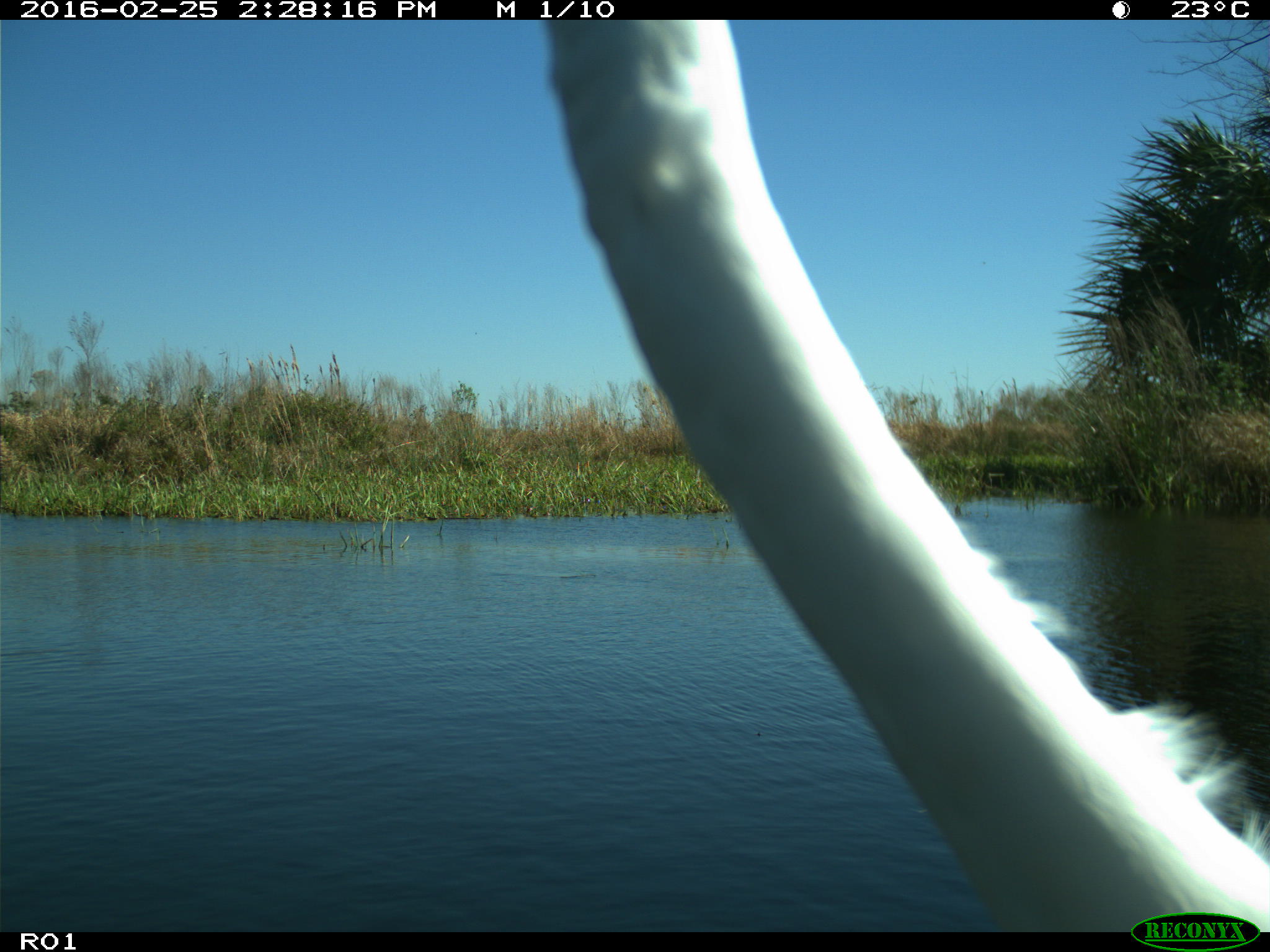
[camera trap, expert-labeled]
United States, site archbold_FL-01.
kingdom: Animalia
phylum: Chordata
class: Aves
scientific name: Aves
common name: birds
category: unidentified bird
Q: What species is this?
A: Unidentified bird (birds) (Aves).